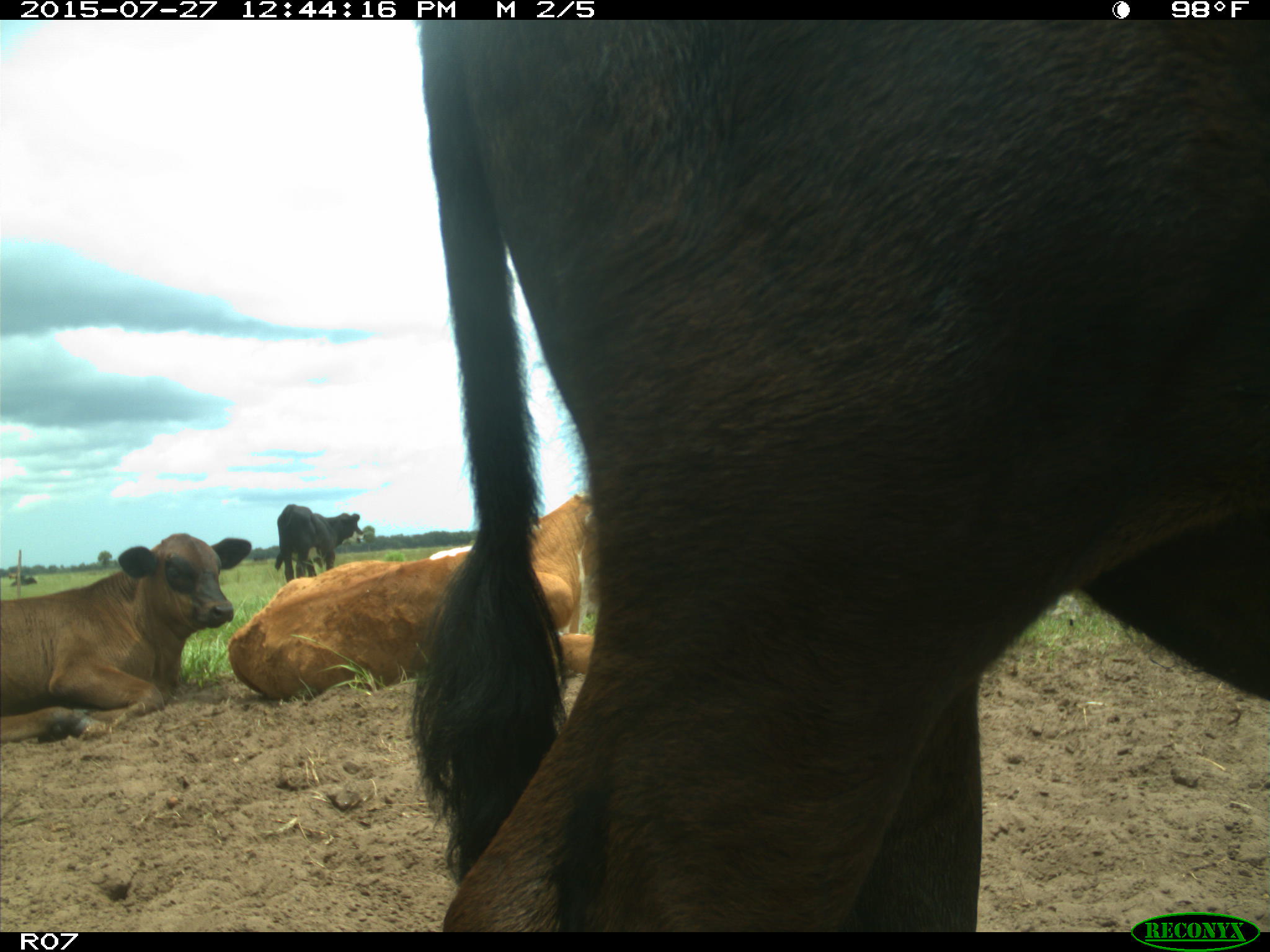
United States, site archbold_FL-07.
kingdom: Animalia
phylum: Chordata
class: Mammalia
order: Artiodactyla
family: Bovidae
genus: Bos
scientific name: Bos taurus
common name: domestic cow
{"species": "Bos taurus (domestic cow)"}